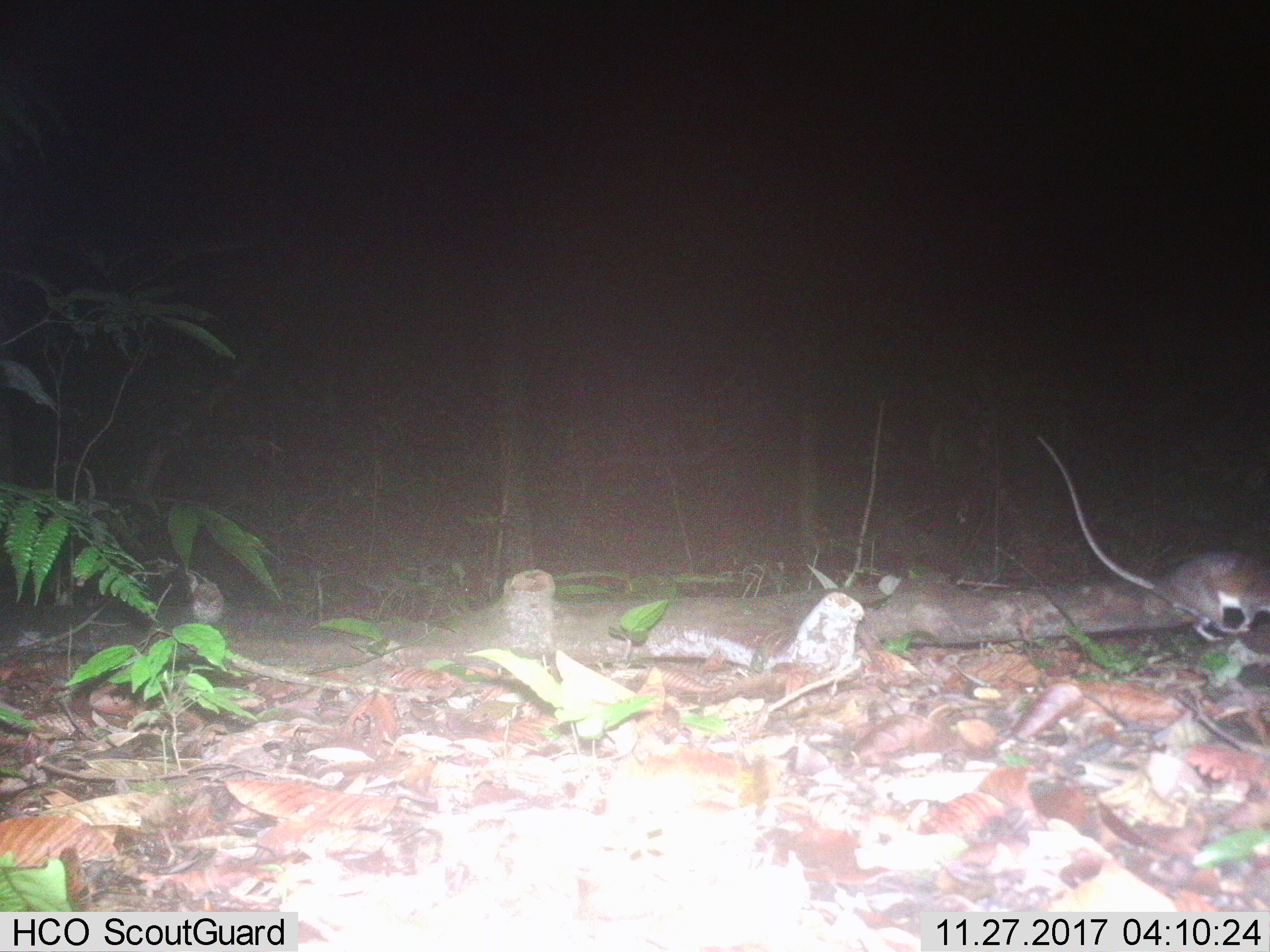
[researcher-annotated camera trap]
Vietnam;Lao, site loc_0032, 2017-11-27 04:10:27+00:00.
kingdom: Animalia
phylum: Chordata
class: Mammalia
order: Rodentia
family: Muridae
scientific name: Muridae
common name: old-world mice and rats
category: unidentified murid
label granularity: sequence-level